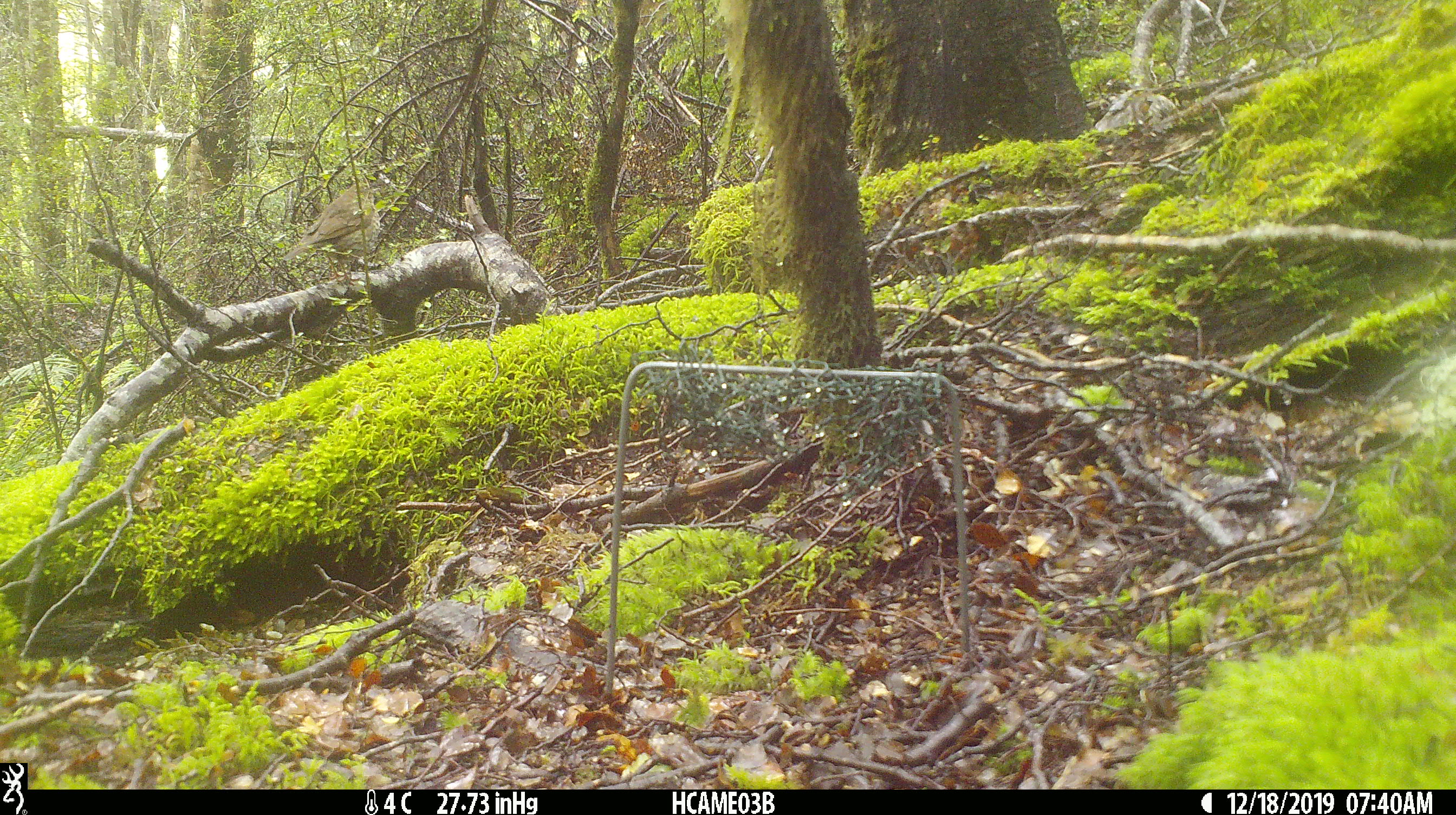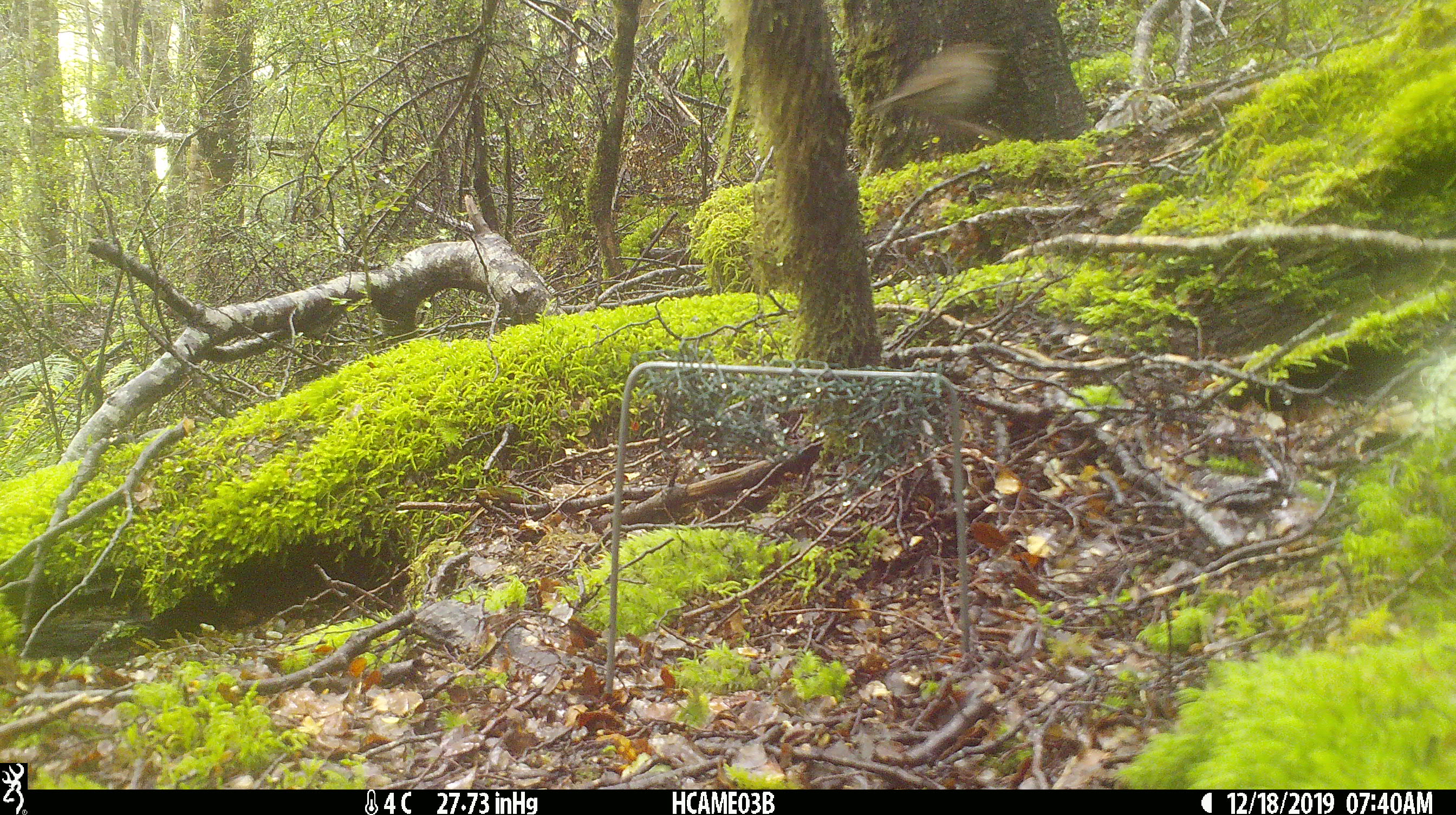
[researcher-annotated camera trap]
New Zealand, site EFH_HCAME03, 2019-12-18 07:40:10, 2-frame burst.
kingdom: Animalia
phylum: Chordata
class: Aves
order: Passeriformes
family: Turdidae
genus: Turdus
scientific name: Turdus philomelos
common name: song thrush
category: thrush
Thrush (song thrush) (Turdus philomelos).